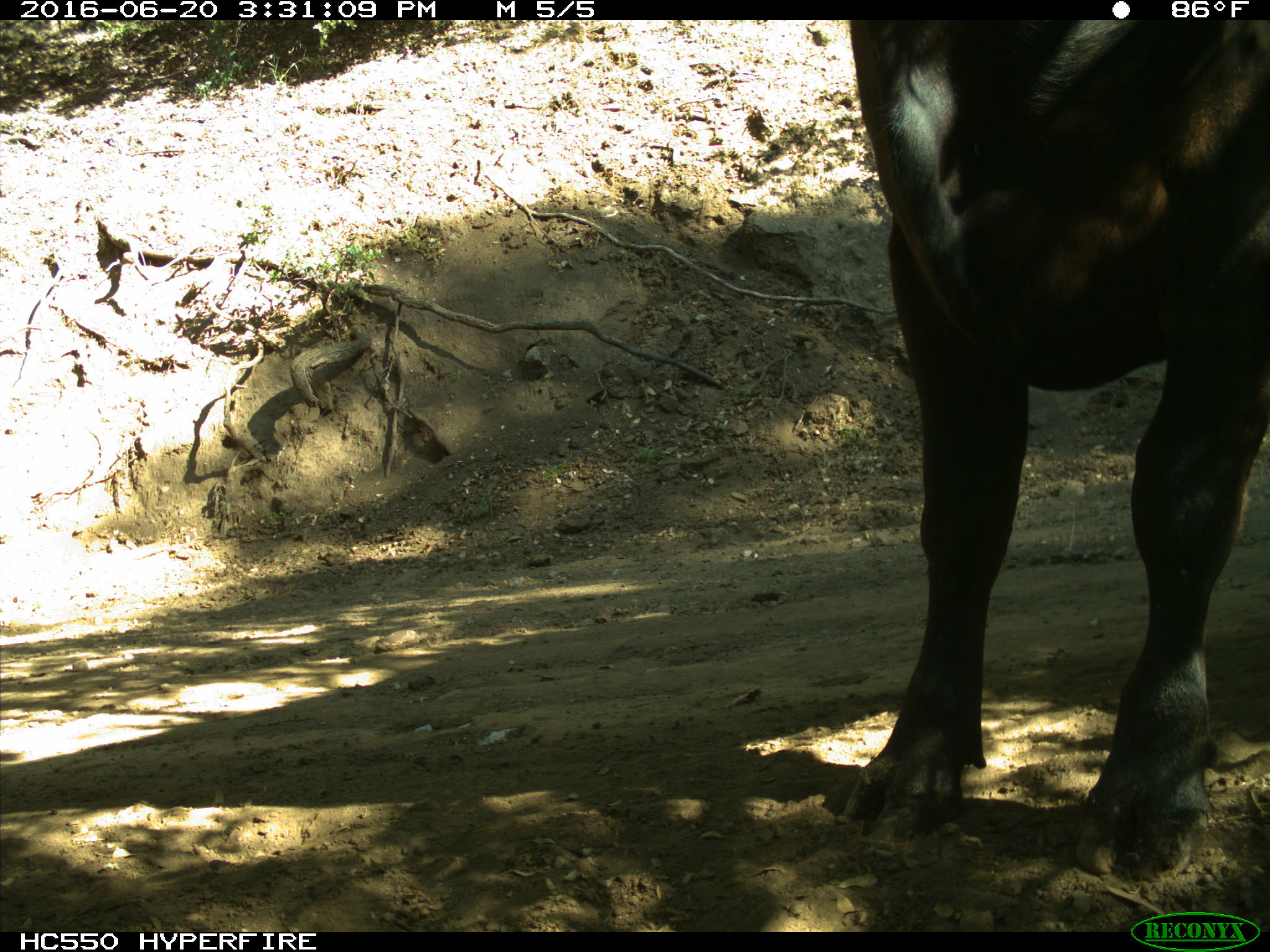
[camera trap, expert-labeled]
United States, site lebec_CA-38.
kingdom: Animalia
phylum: Chordata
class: Mammalia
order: Artiodactyla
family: Bovidae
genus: Bos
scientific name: Bos taurus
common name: domestic cow